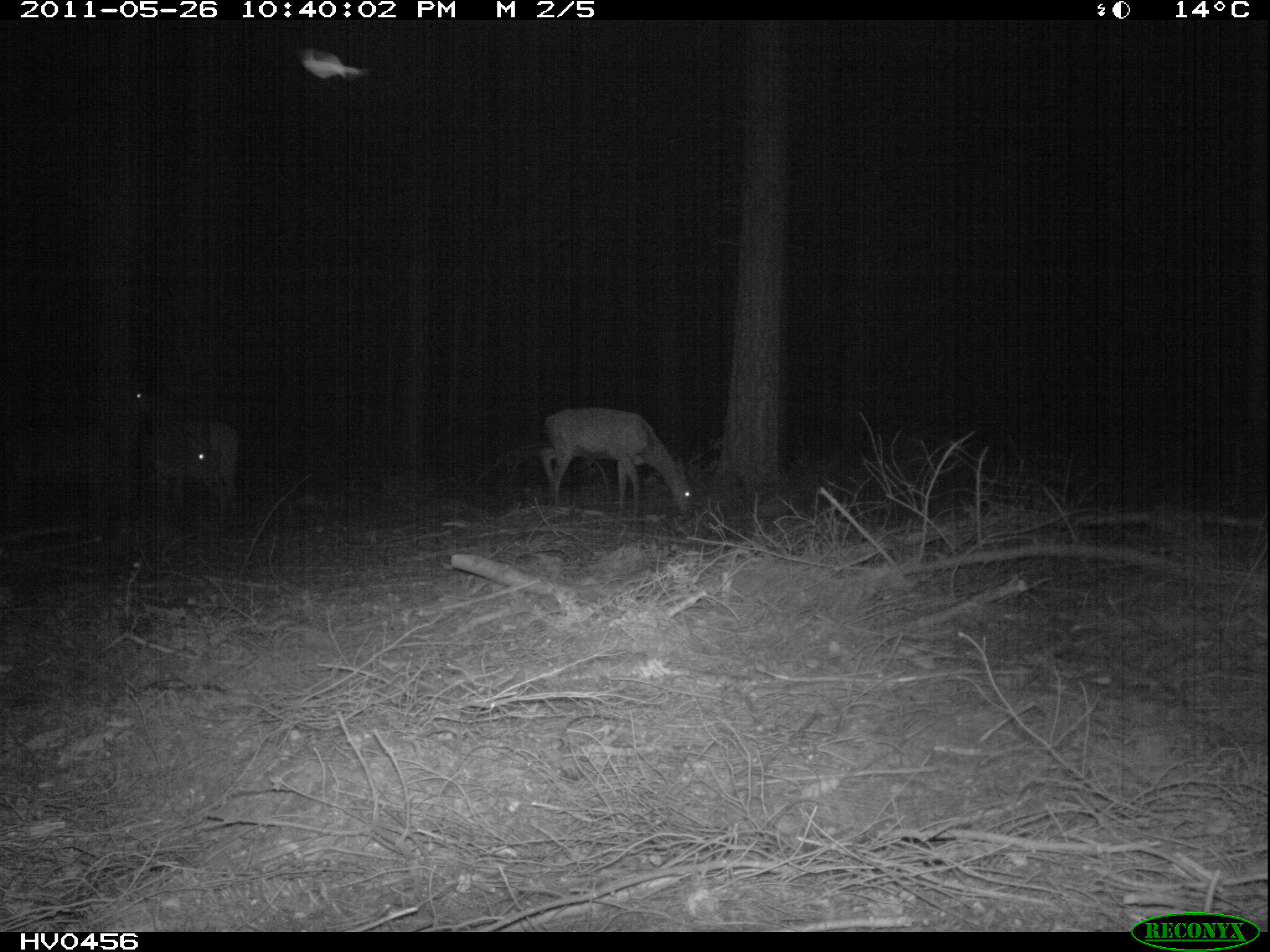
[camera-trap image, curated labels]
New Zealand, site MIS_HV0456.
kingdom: Animalia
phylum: Chordata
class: Mammalia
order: Artiodactyla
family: Cervidae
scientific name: Cervidae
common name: deer